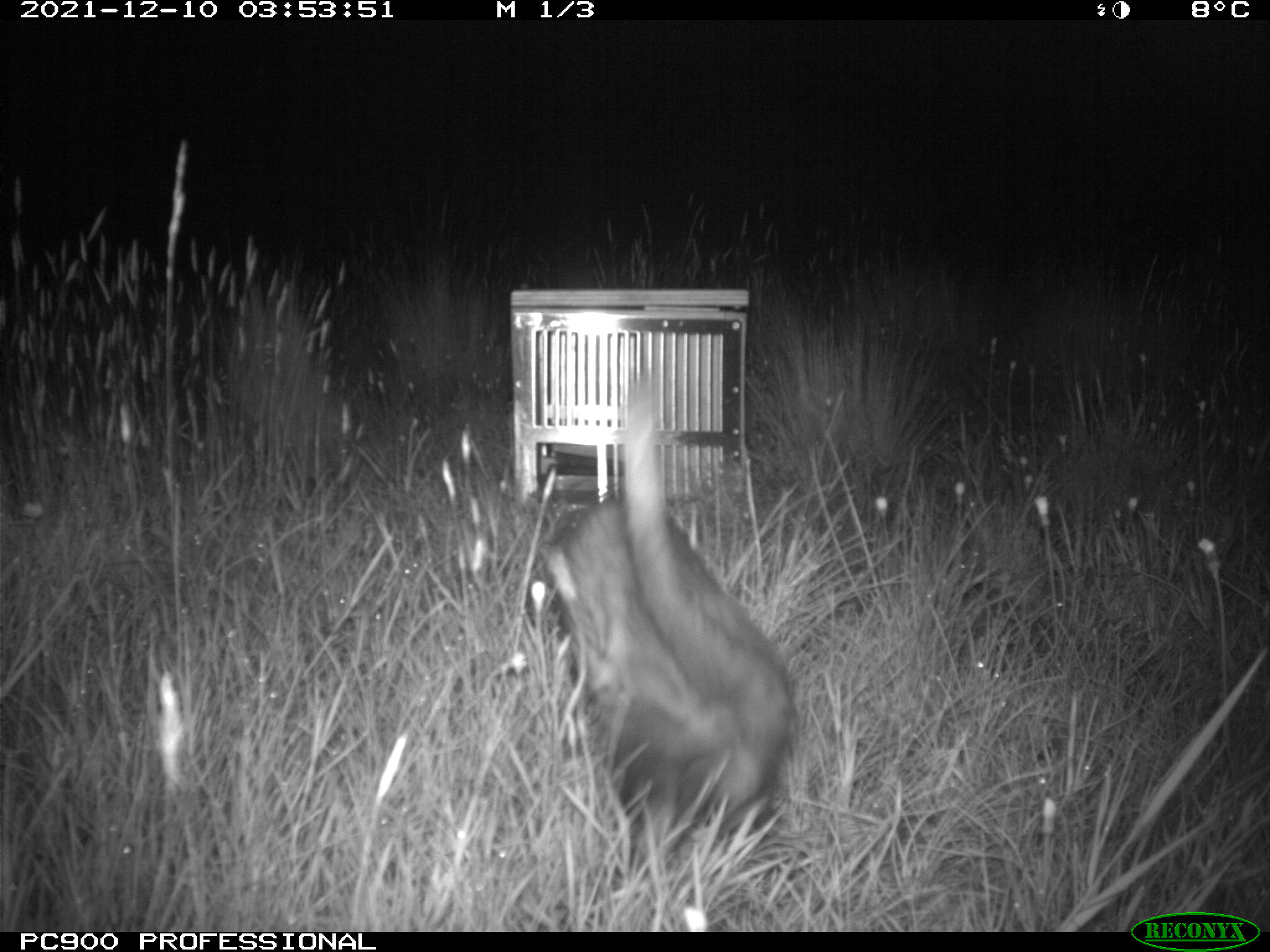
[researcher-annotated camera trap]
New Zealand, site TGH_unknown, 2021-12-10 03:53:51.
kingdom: Animalia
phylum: Chordata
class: Mammalia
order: Carnivora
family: Mustelidae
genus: Mustela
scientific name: Mustela furo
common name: ferret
Ferret (Mustela furo).